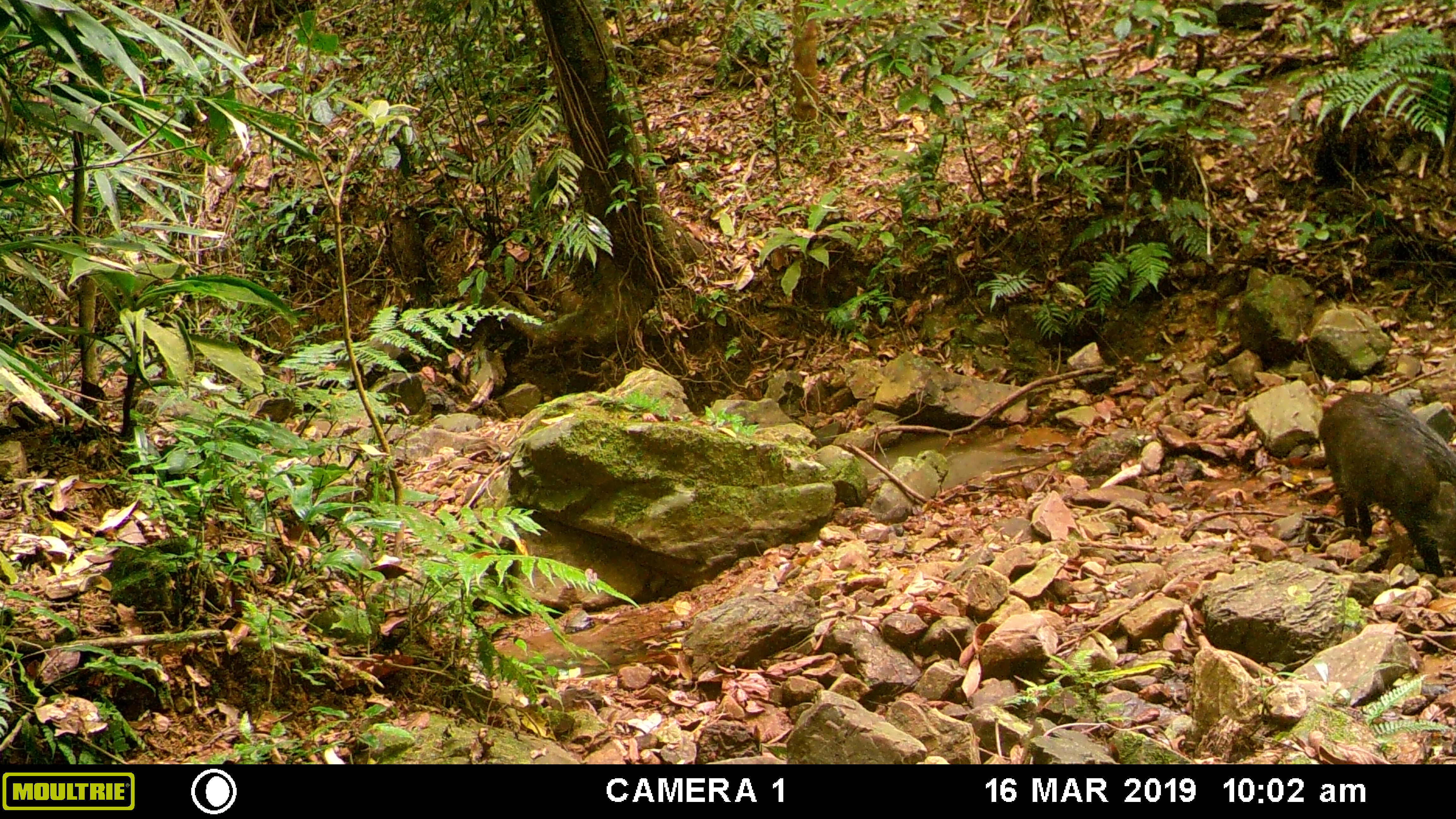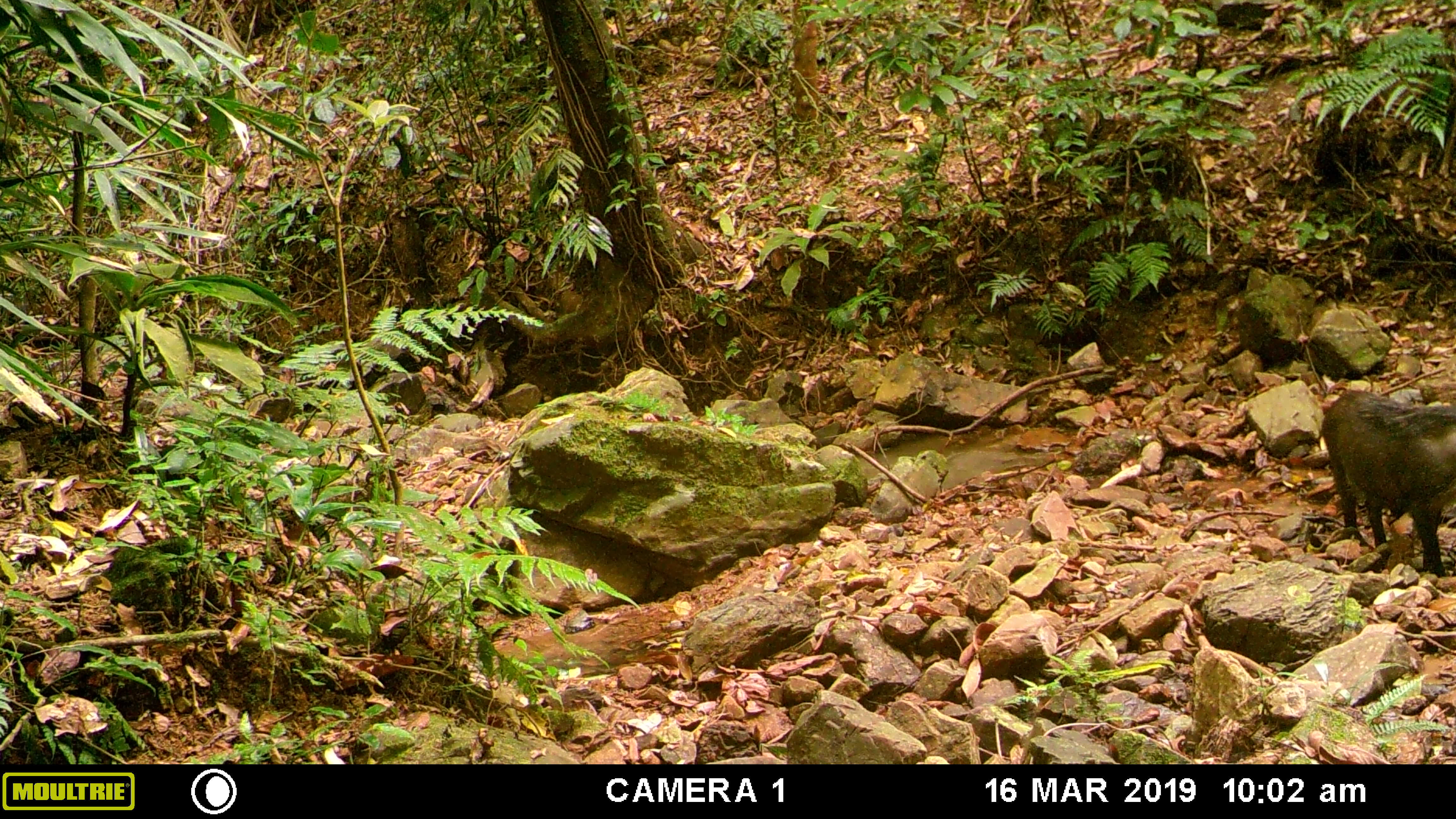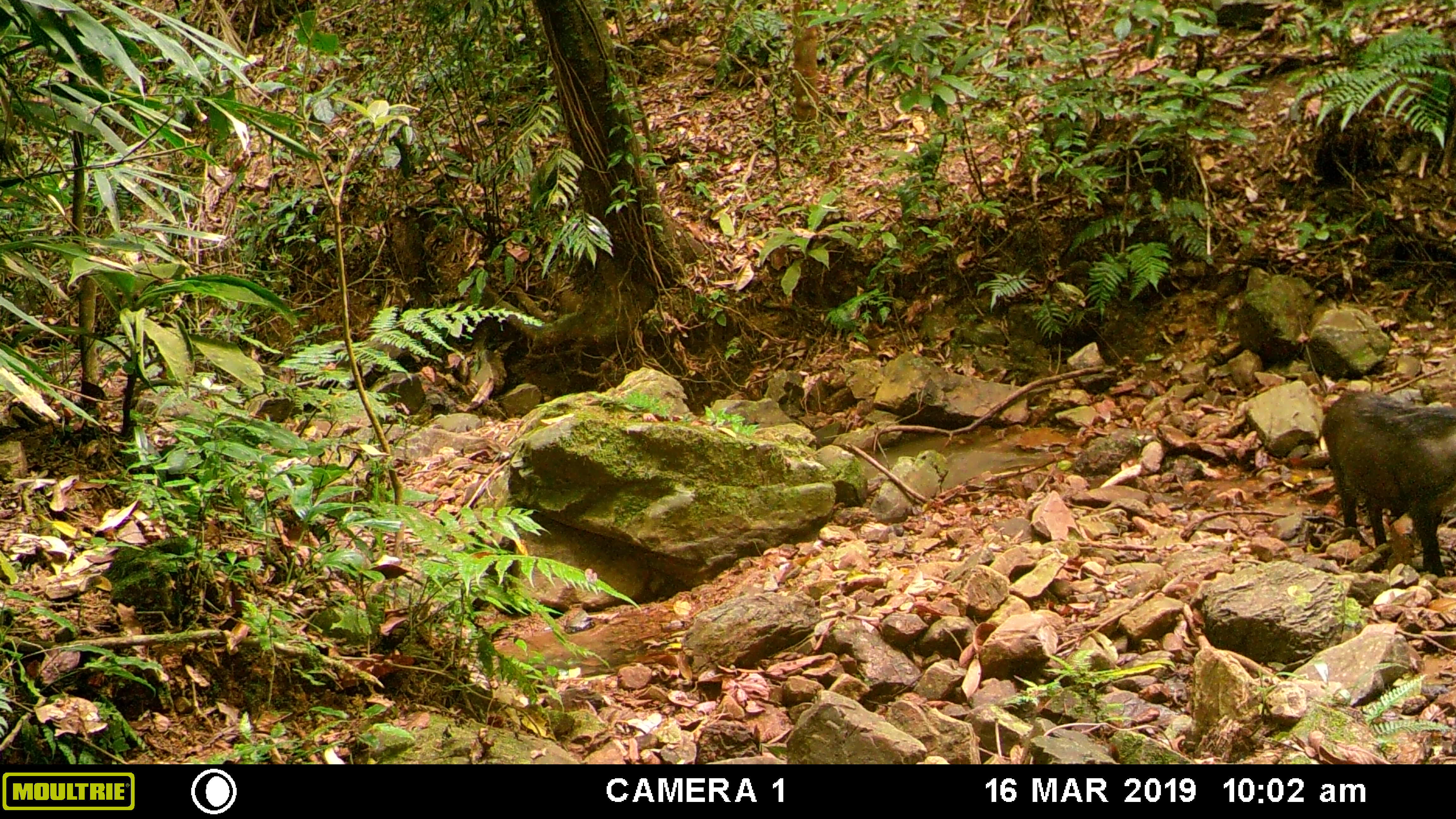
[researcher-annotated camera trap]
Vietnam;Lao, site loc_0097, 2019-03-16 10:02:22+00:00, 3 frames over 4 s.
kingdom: Animalia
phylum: Chordata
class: Mammalia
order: Artiodactyla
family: Suidae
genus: Sus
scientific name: Sus scrofa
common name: eurasian wild pig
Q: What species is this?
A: Eurasian wild pig (Sus scrofa).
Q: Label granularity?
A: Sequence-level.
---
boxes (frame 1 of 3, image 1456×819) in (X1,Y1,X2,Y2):
eurasian wild pig: (1314,387,1454,576)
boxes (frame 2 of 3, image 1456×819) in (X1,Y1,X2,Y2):
eurasian wild pig: (1319,386,1454,578)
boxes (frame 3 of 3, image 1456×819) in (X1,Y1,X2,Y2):
eurasian wild pig: (1316,388,1456,575)